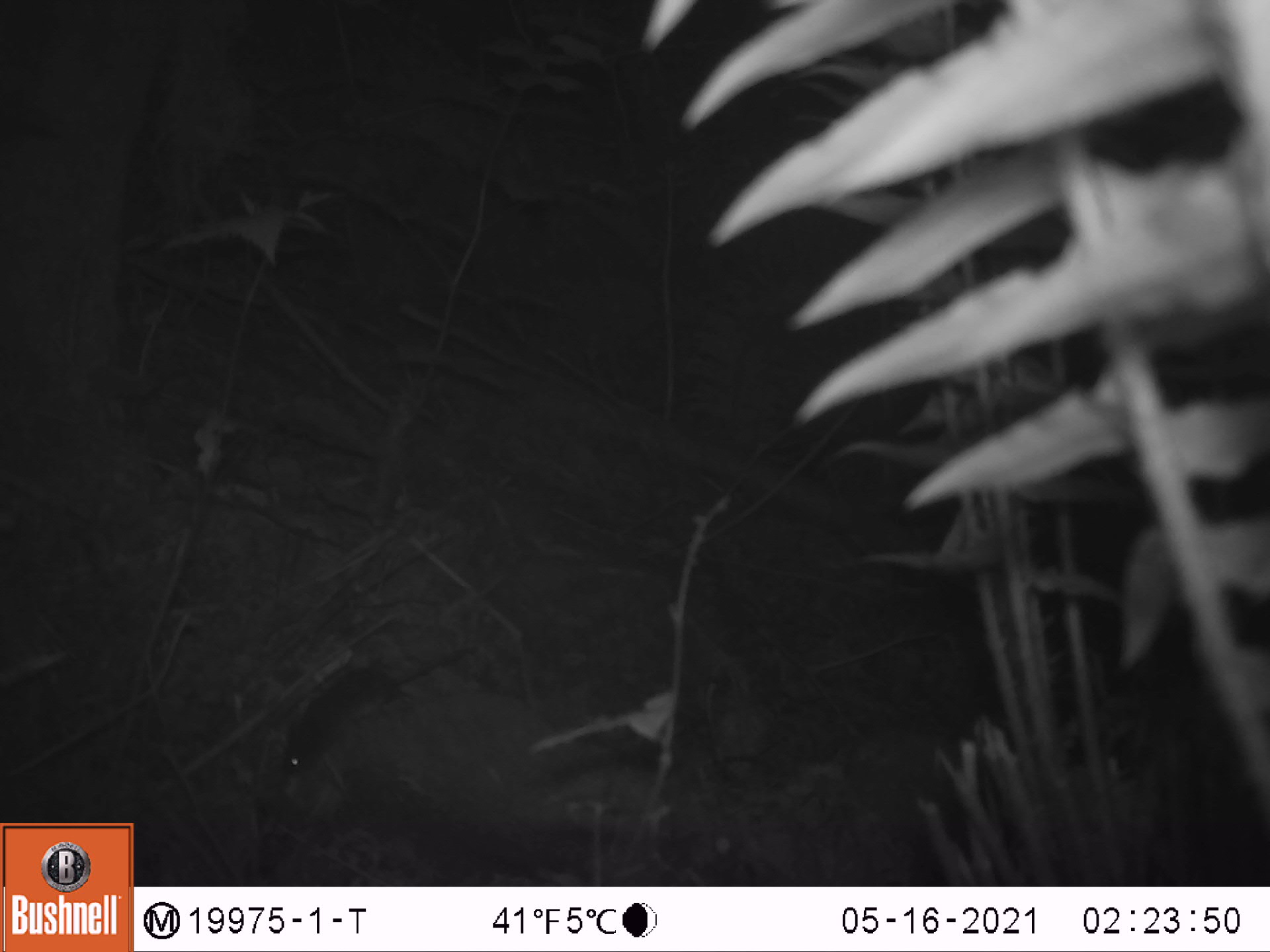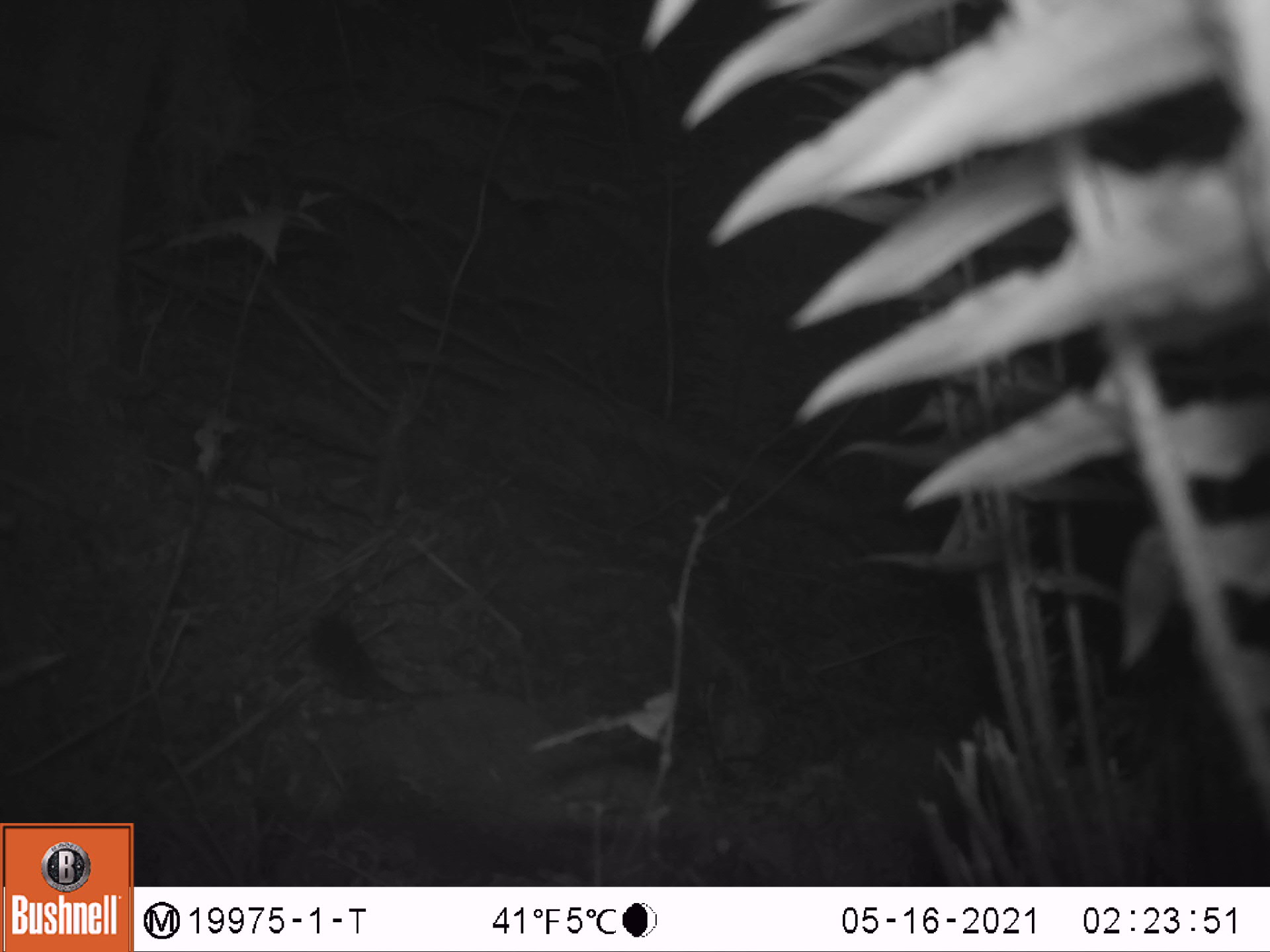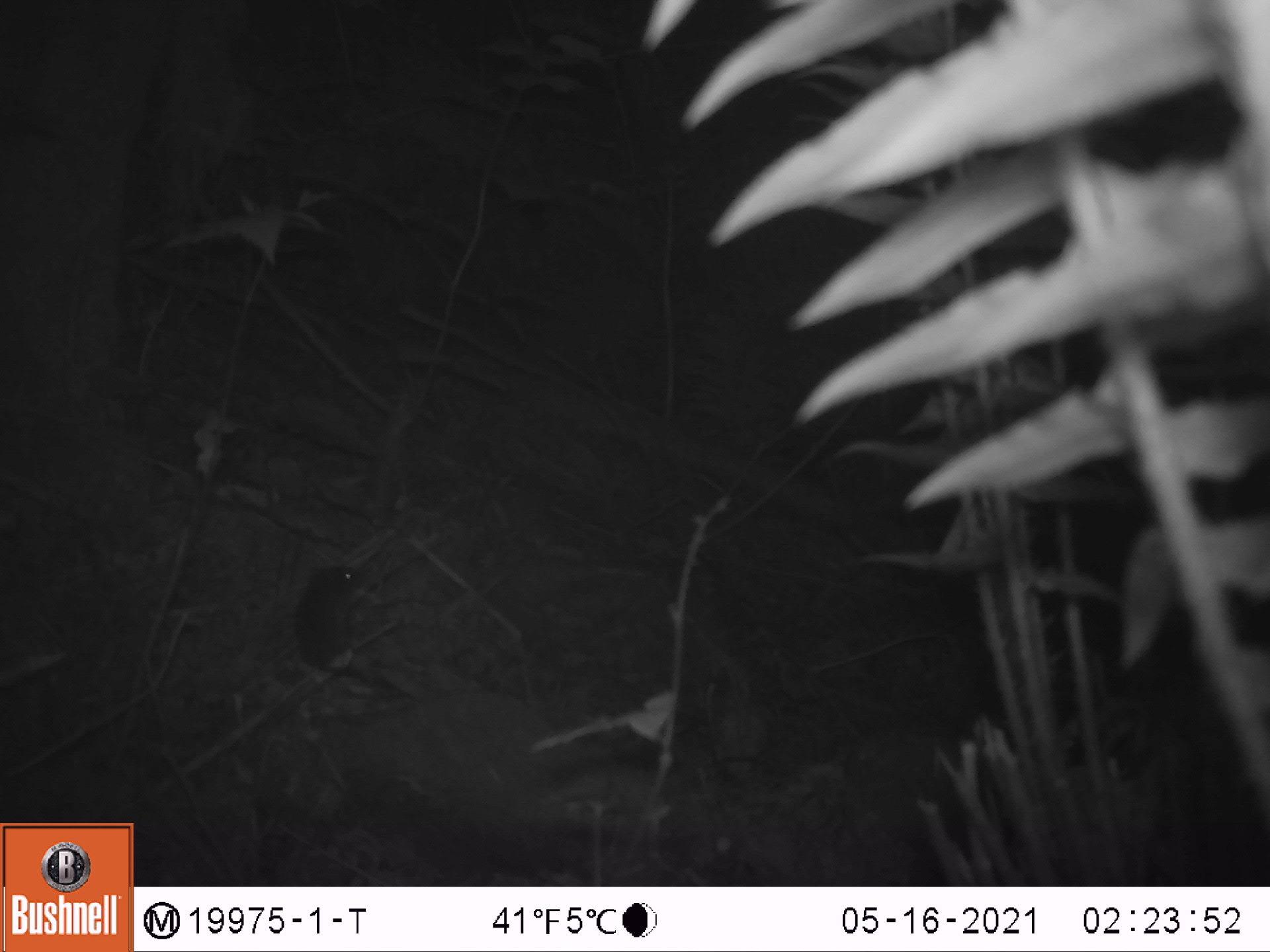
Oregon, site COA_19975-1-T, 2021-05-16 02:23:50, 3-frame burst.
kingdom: Animalia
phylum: Chordata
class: Mammalia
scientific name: Mammalia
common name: small mammal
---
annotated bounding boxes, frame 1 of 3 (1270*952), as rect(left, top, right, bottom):
small mammal: rect(269, 633, 480, 783)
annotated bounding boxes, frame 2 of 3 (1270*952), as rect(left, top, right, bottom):
small mammal: rect(304, 605, 450, 714)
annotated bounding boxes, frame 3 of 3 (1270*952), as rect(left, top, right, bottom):
small mammal: rect(284, 556, 422, 705)